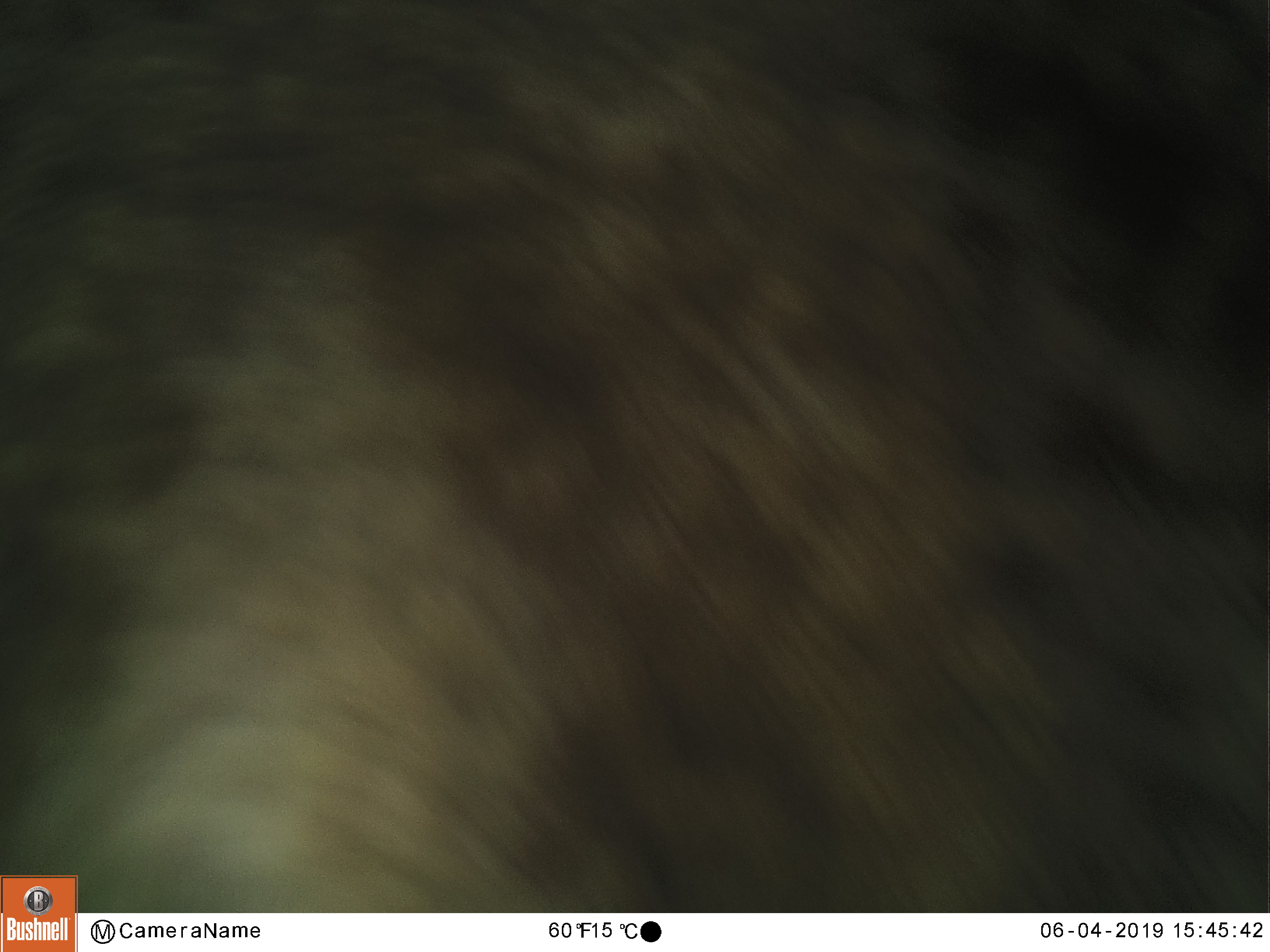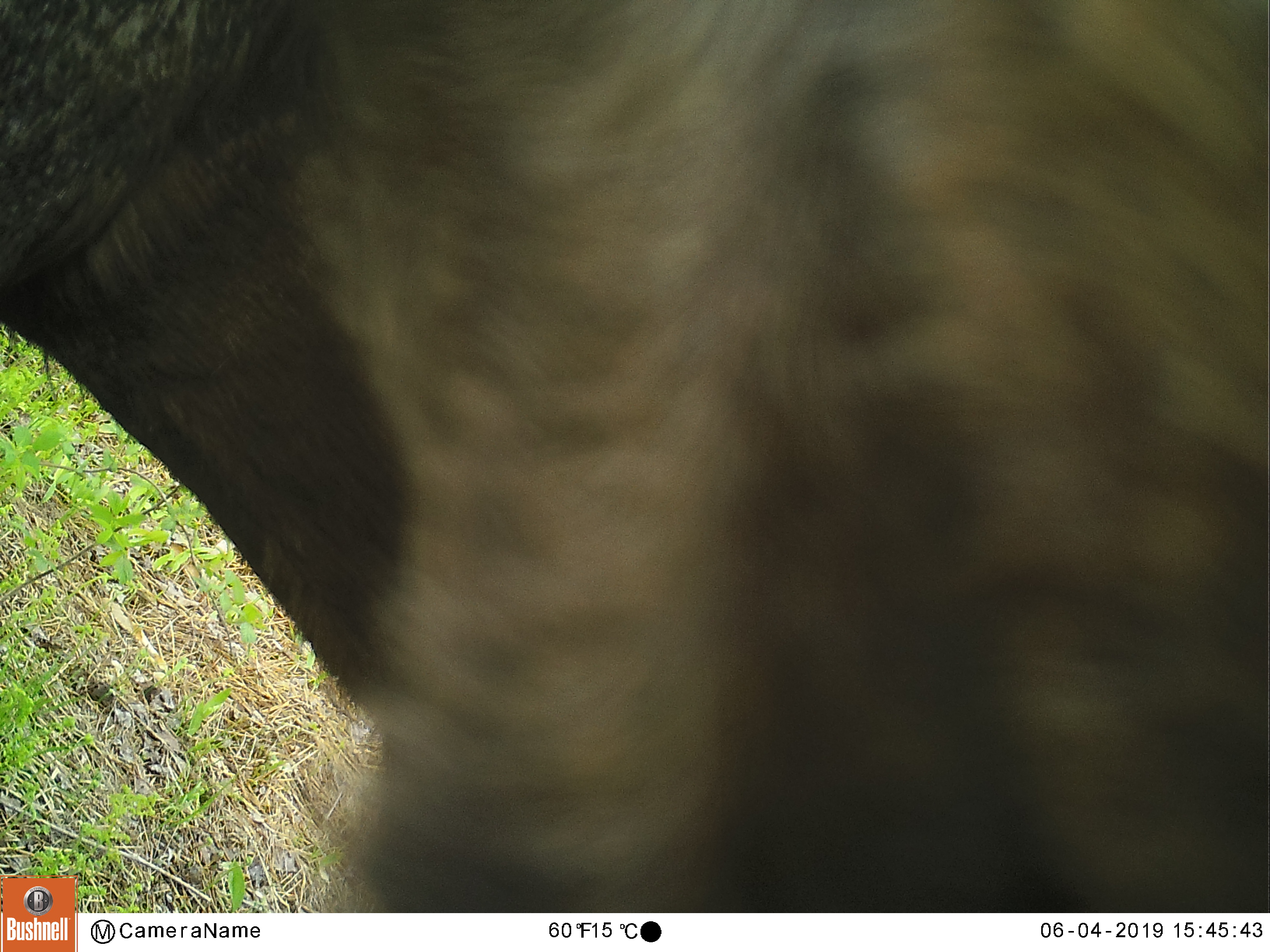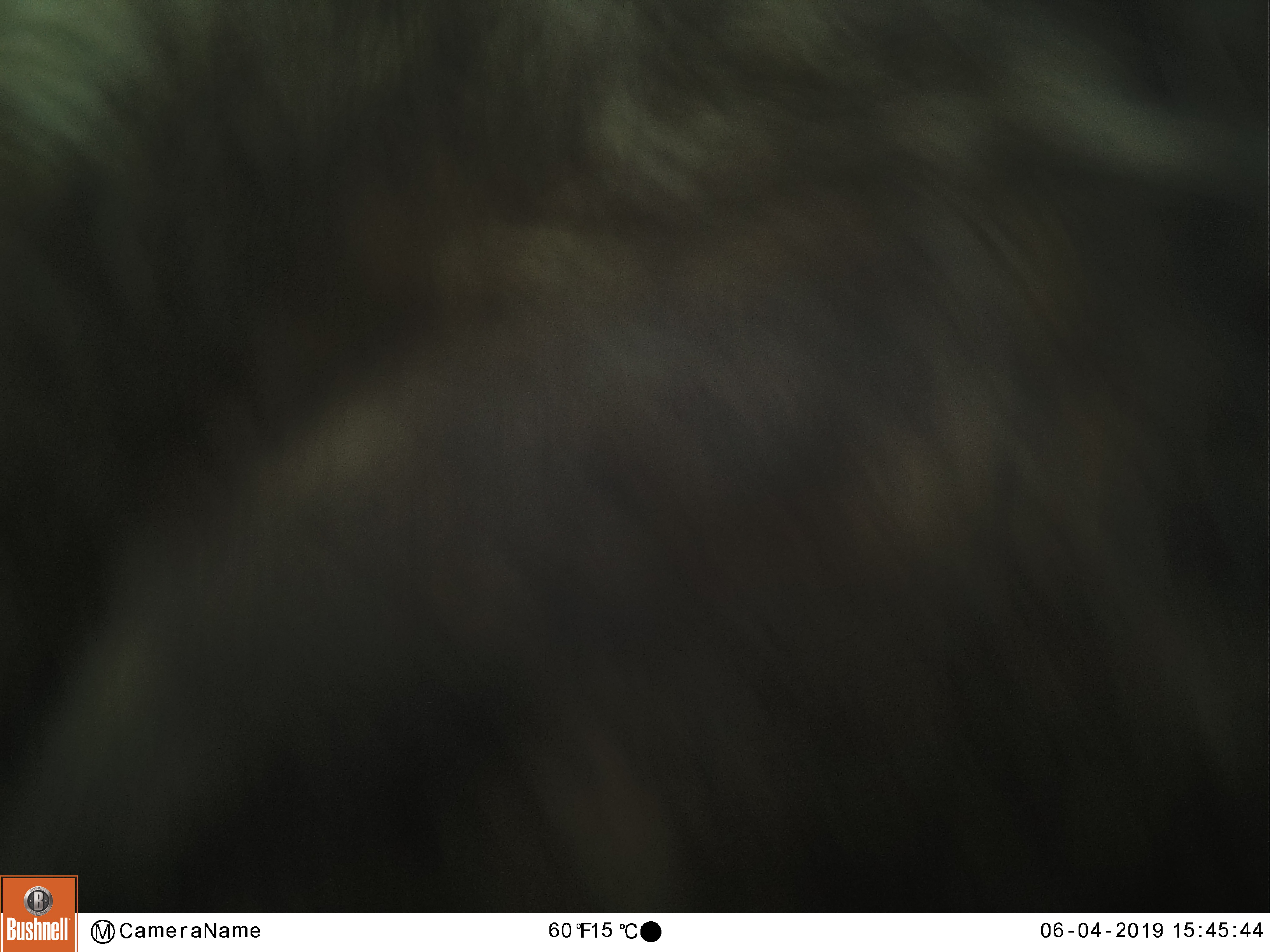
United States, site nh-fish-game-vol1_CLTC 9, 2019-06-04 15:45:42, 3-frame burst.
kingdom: Animalia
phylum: Chordata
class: Mammalia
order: Artiodactyla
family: Cervidae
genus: Alces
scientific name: Alces alces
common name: moose